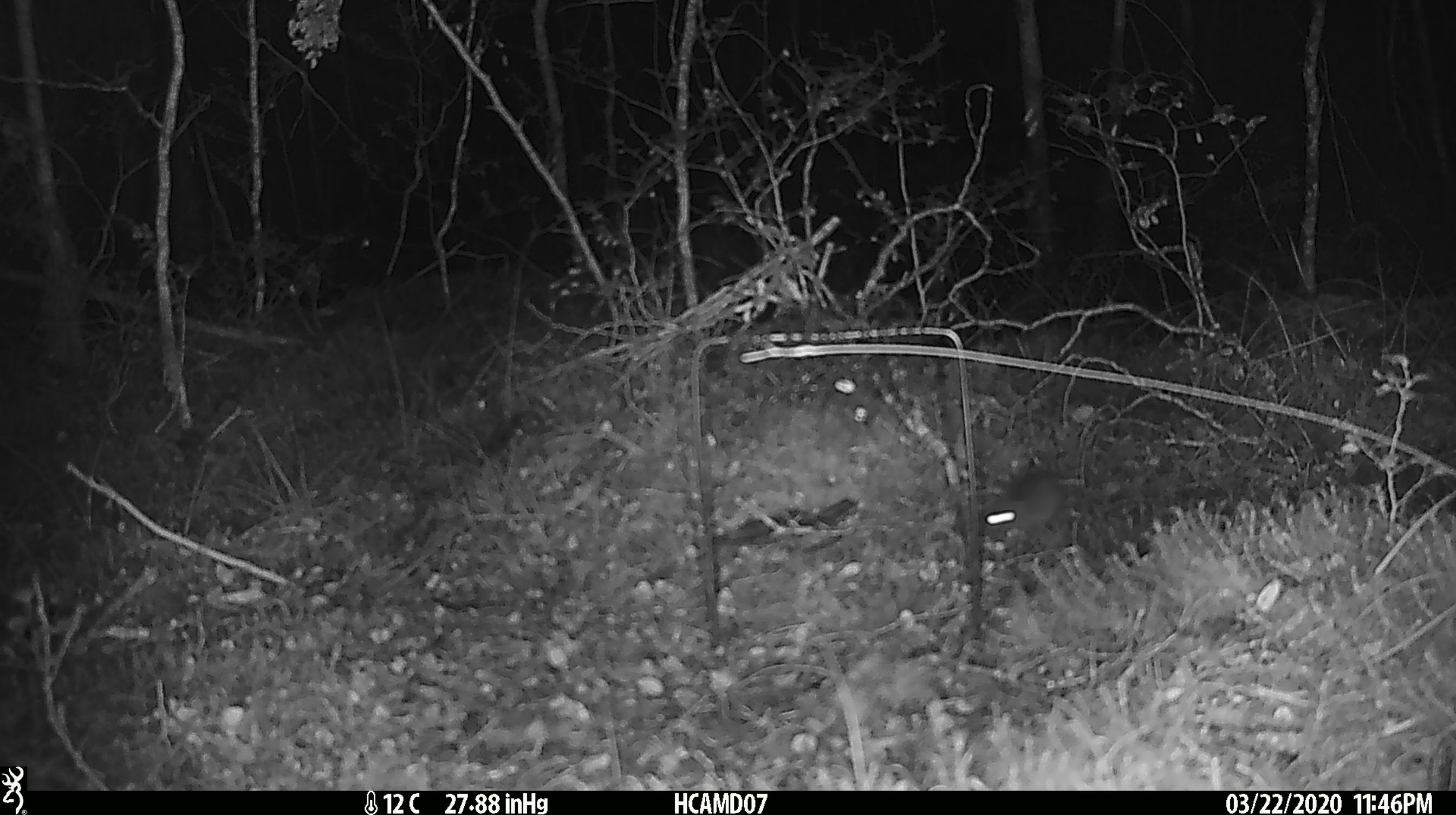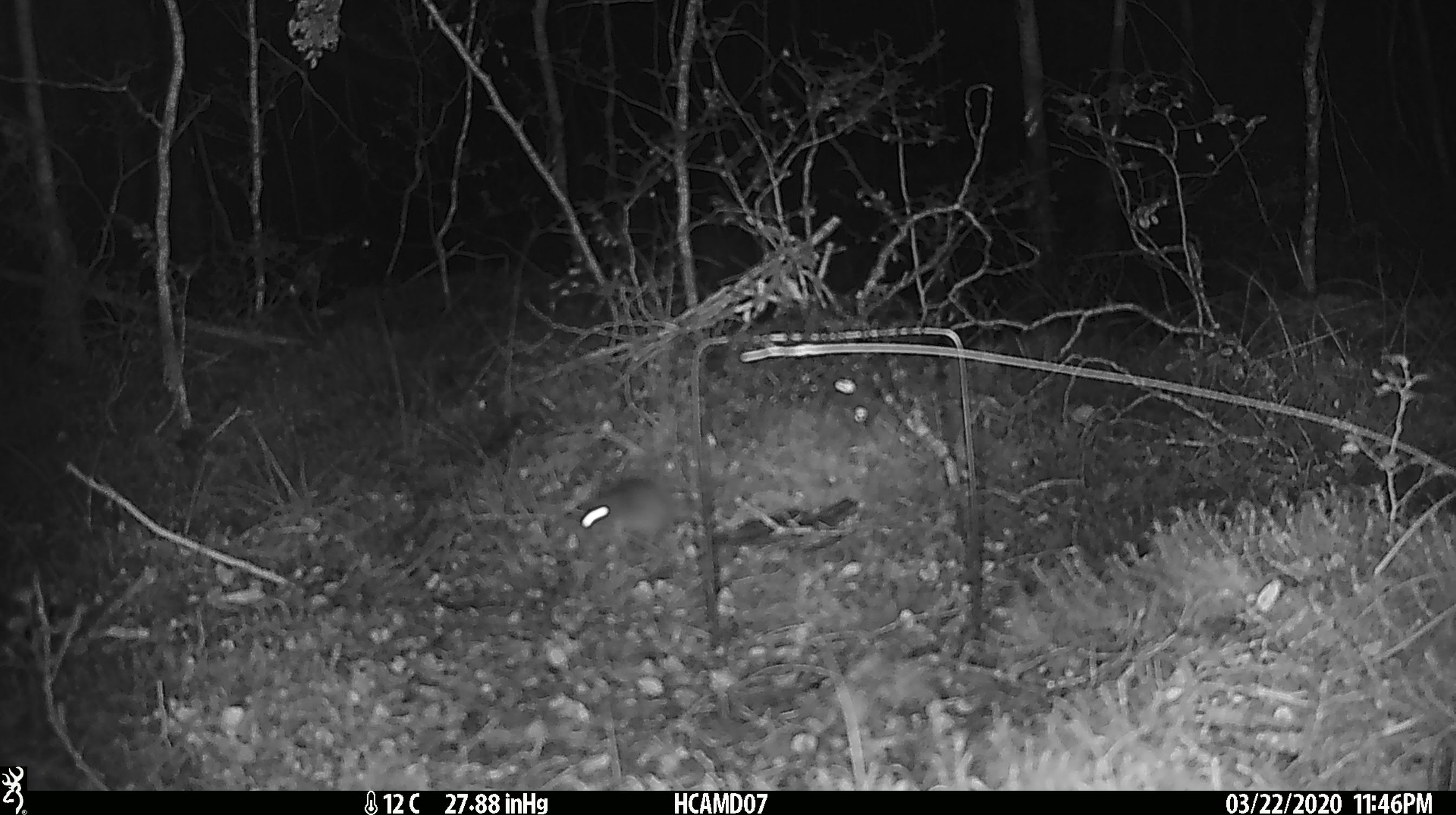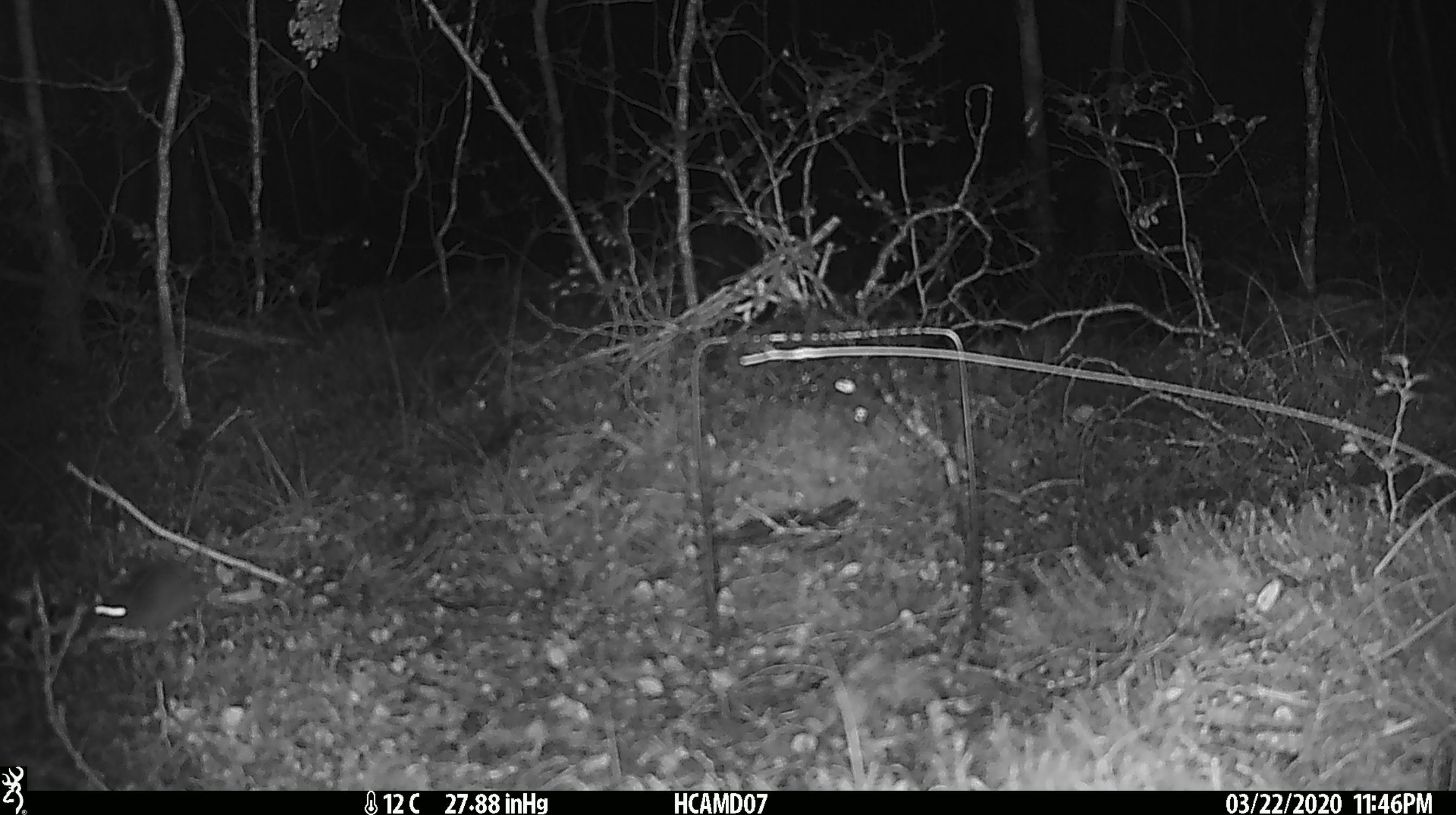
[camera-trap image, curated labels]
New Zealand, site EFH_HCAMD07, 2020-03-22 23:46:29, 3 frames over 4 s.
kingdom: Animalia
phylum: Chordata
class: Mammalia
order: Rodentia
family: Muridae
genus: Mus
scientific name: Mus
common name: mouse